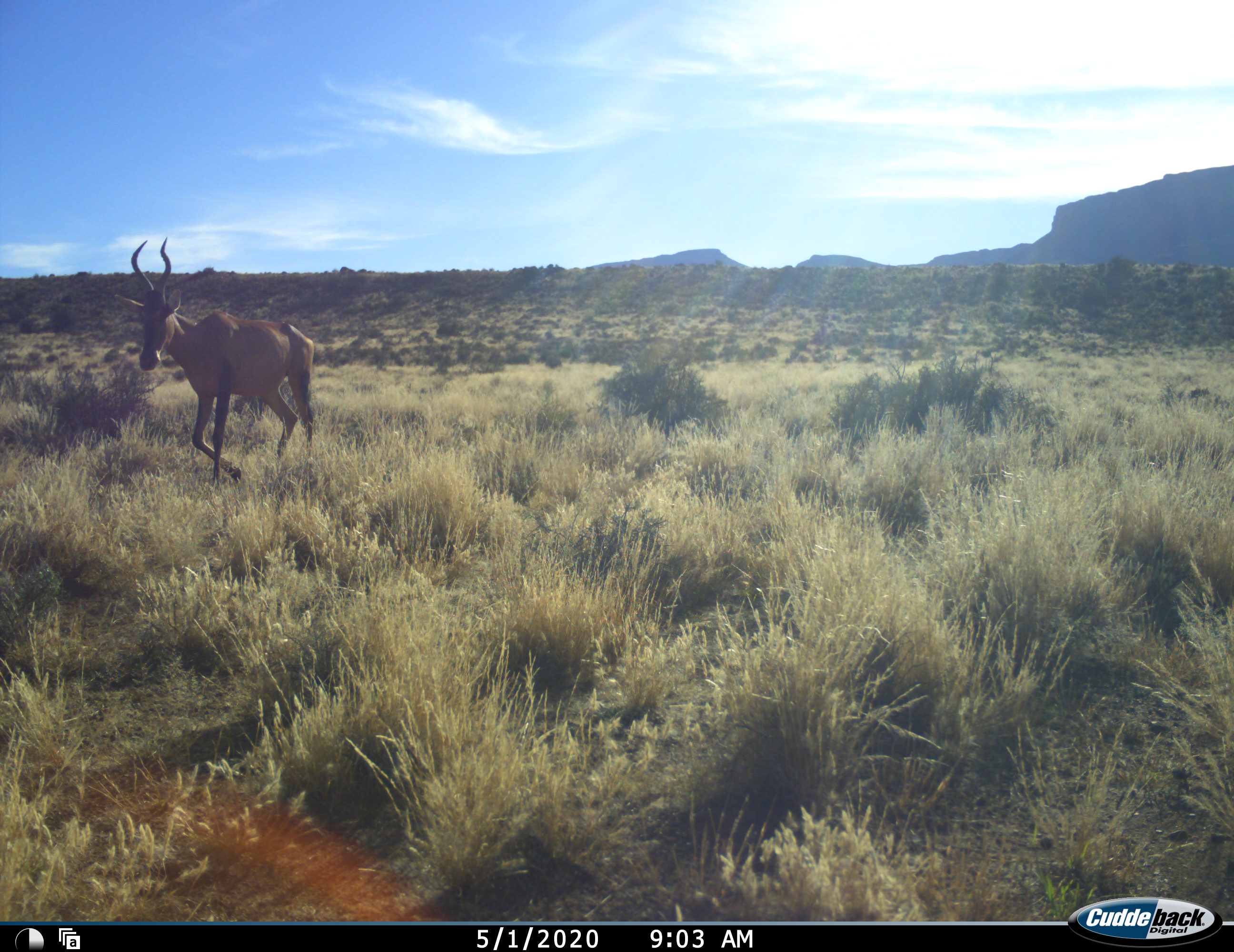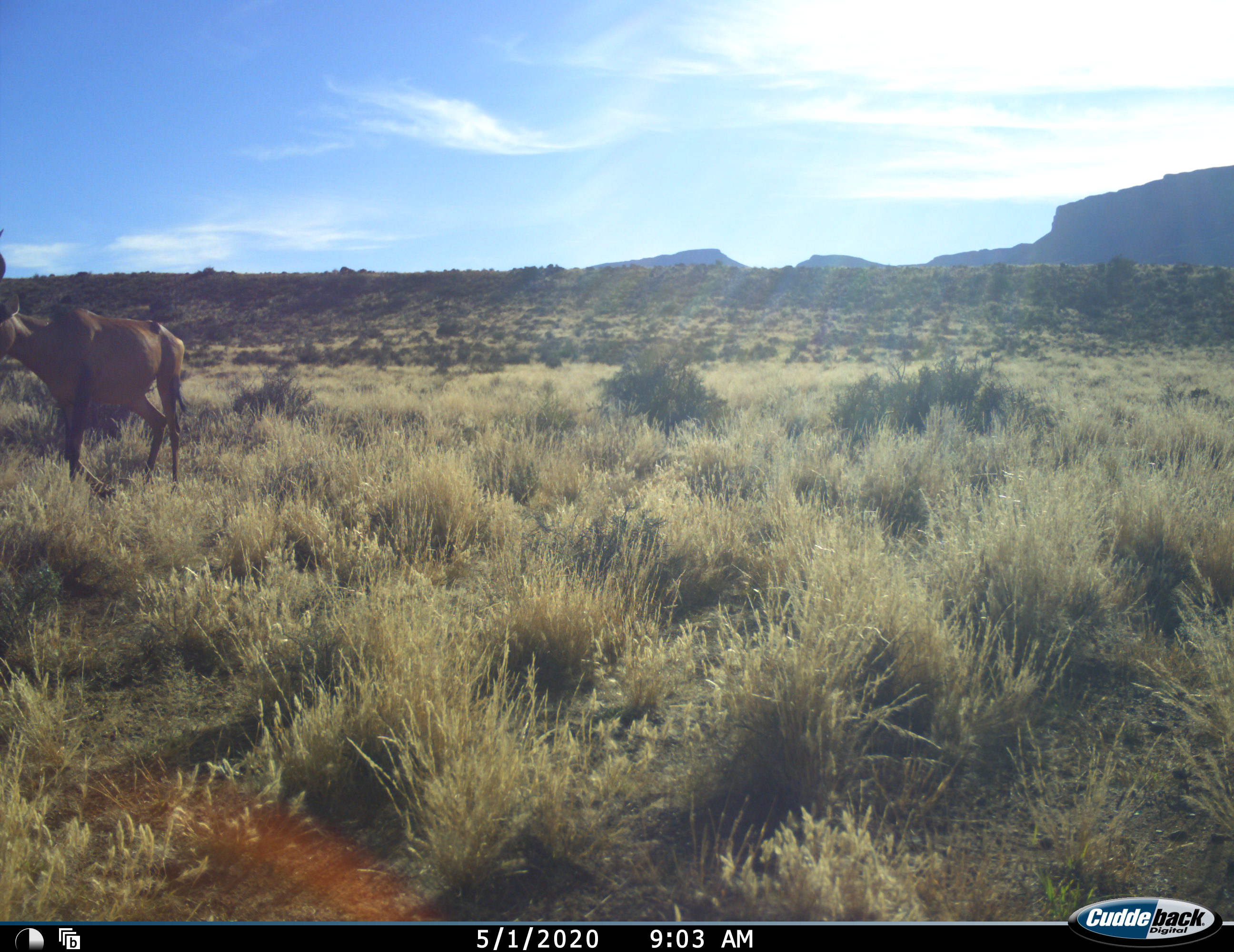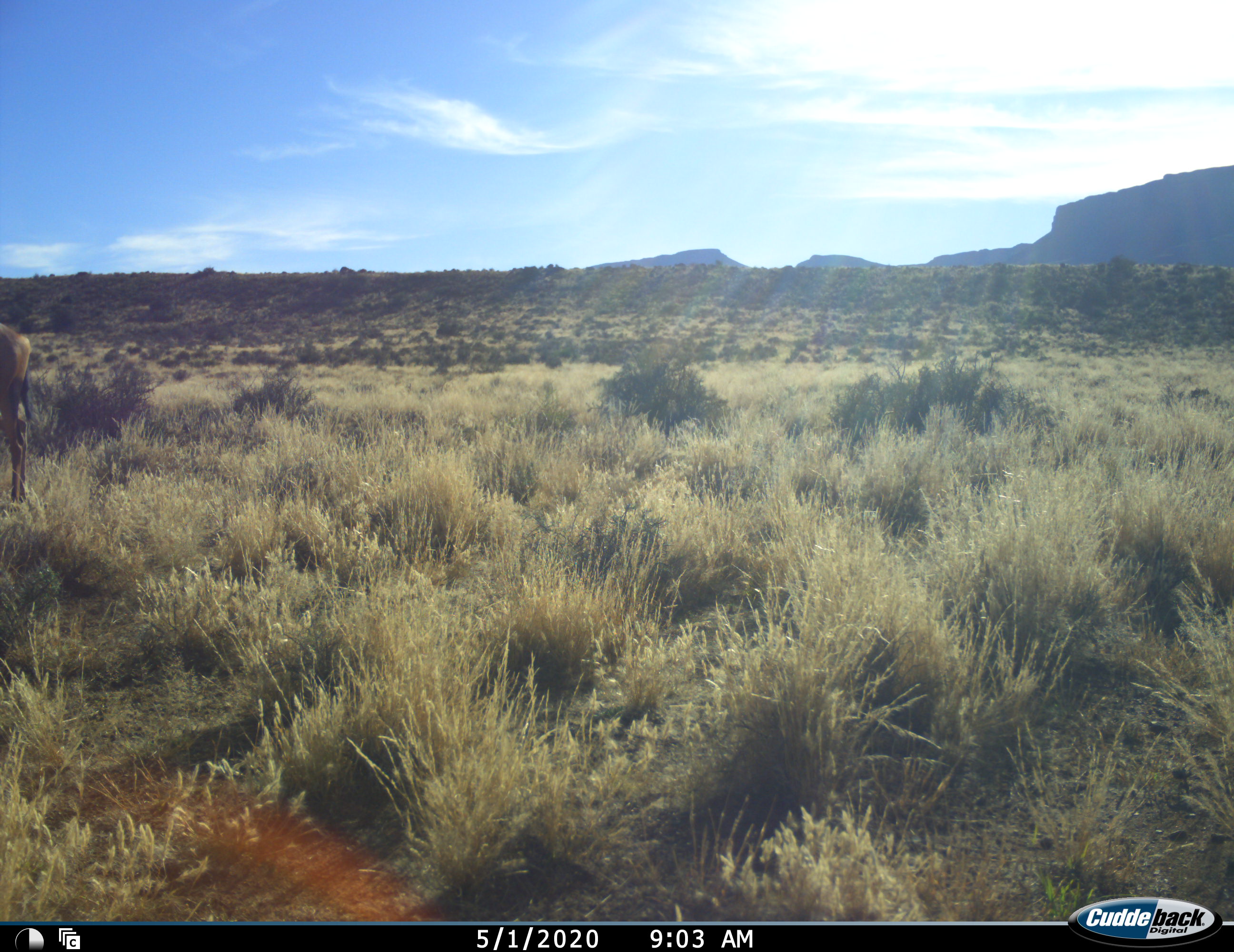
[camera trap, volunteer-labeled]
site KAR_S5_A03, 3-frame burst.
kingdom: Animalia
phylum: Chordata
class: Mammalia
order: Artiodactyla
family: Bovidae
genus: Alcelaphus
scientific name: Alcelaphus buselaphus caama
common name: red hartebeest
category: hartebeestred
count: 1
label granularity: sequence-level